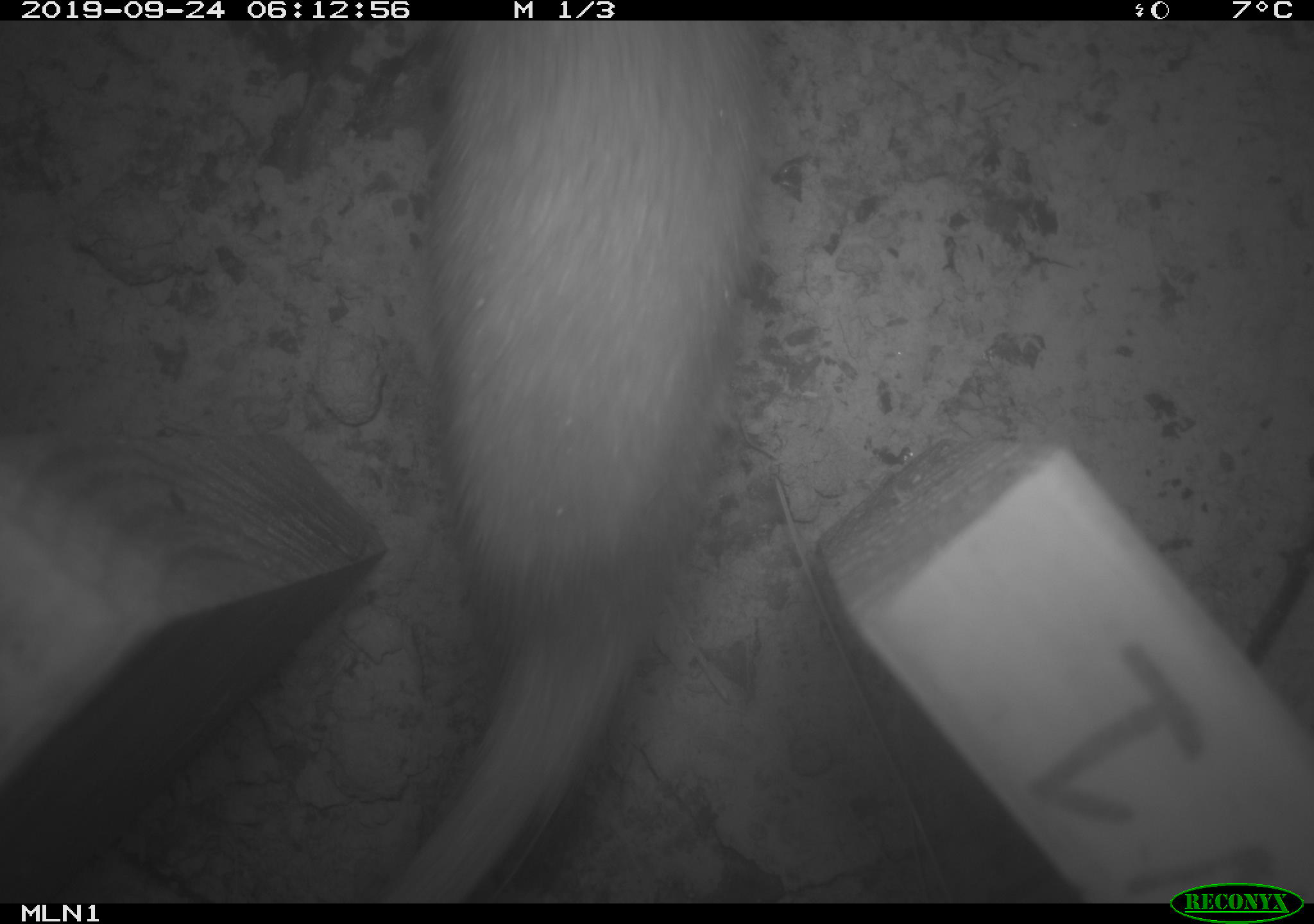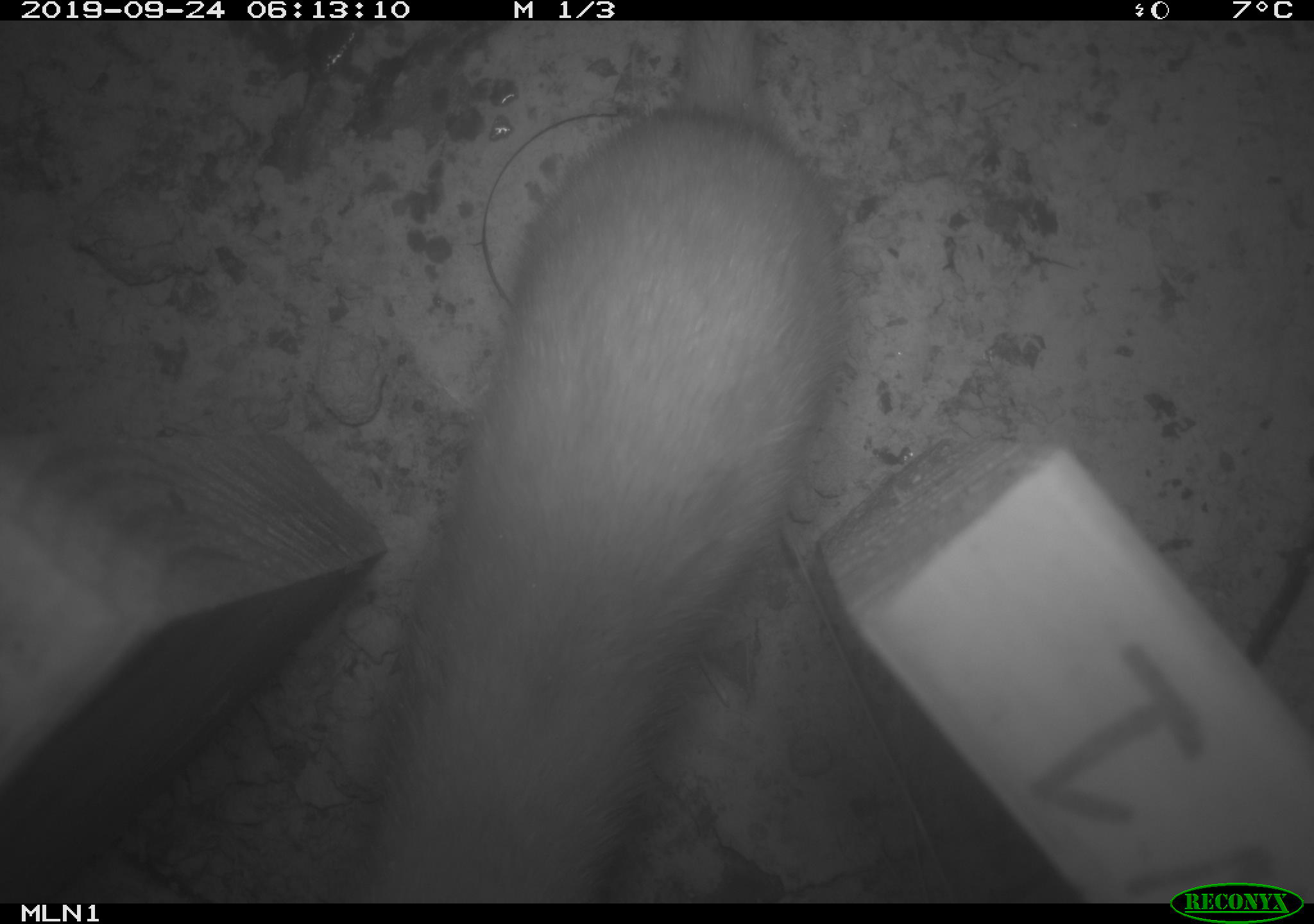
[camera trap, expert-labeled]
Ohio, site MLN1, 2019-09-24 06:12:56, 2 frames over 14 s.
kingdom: Animalia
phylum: Chordata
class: Mammalia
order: Carnivora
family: Mustelidae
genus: Neogale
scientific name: Neogale frenata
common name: long-tailed weasel